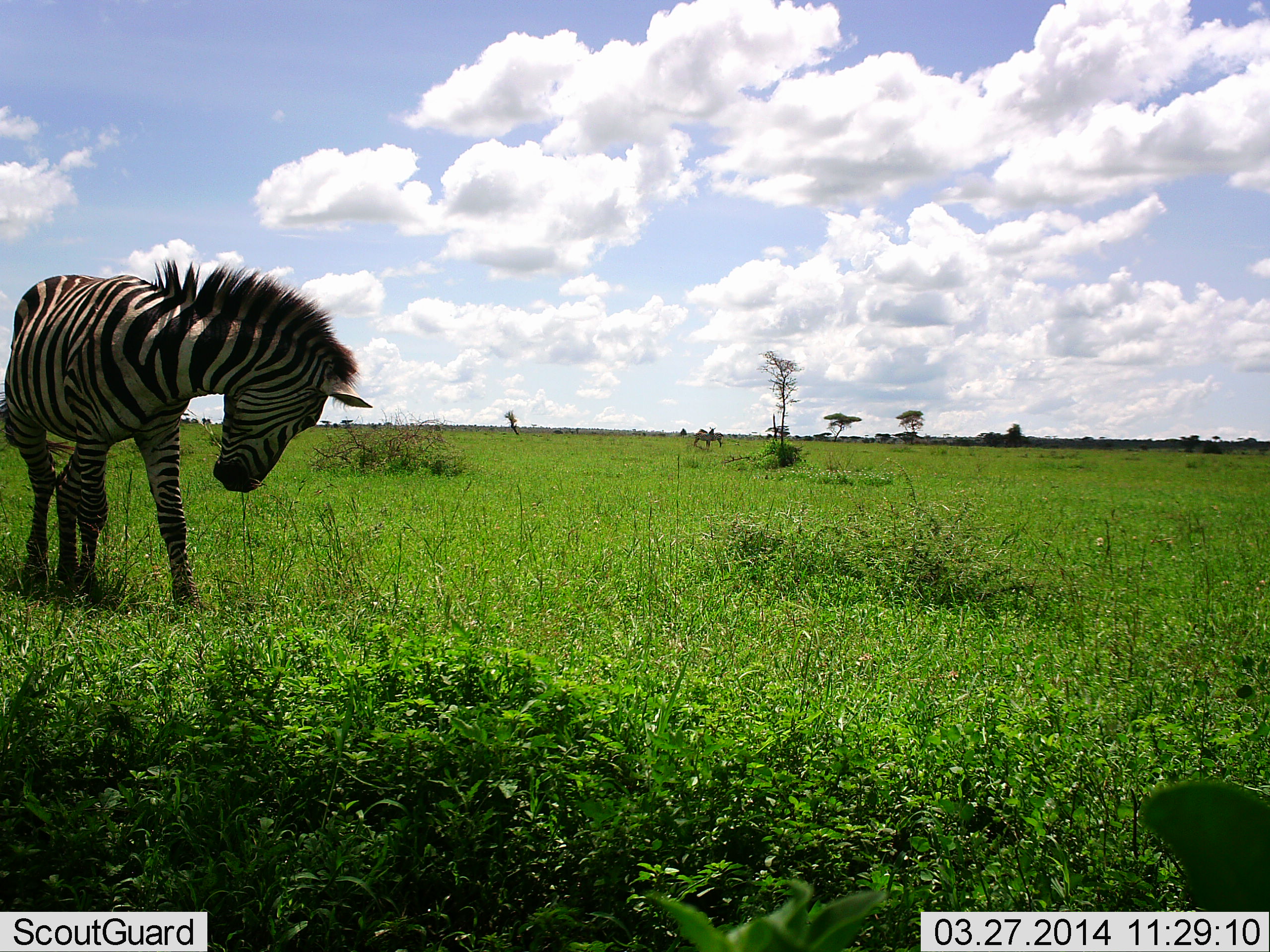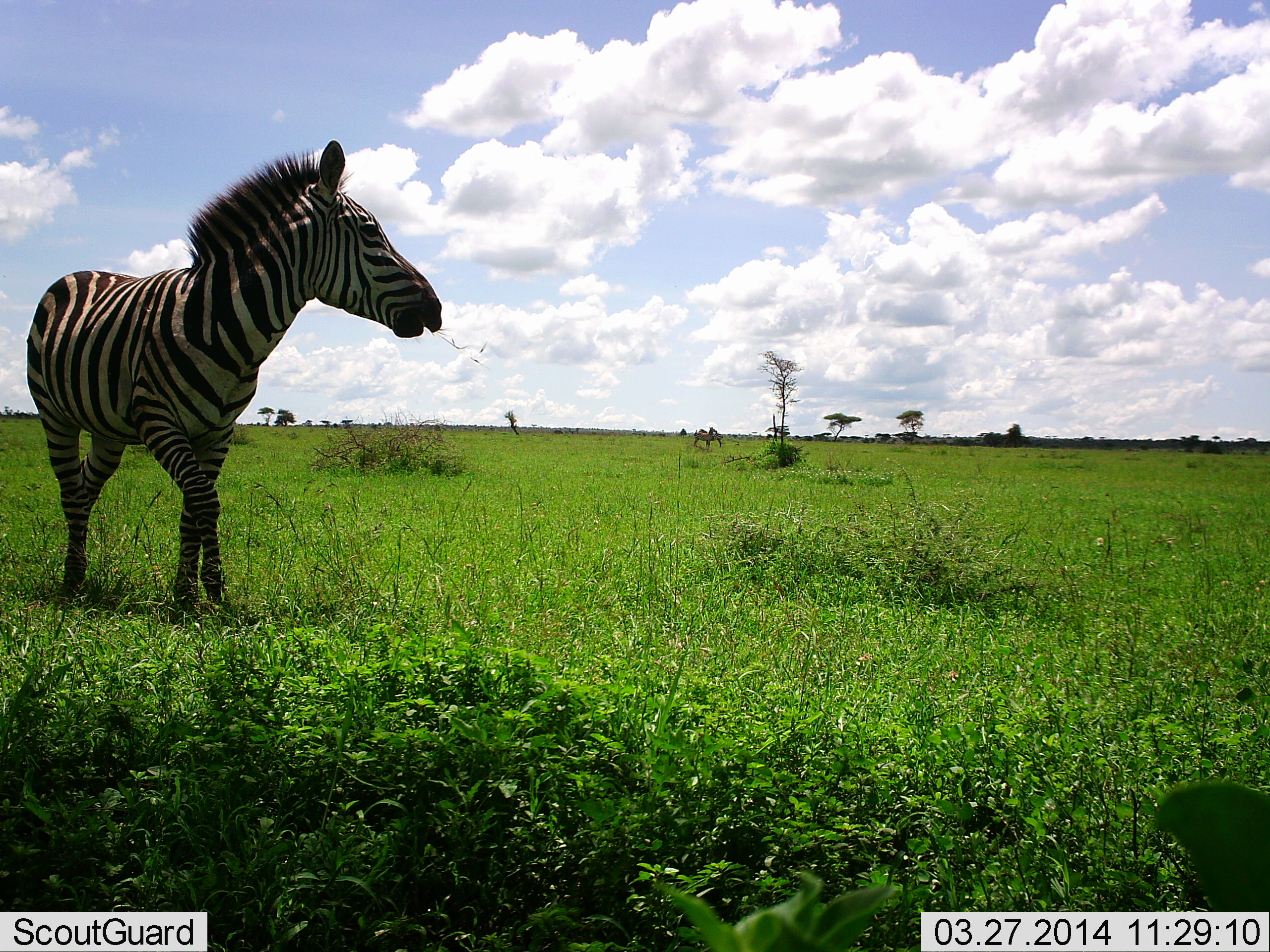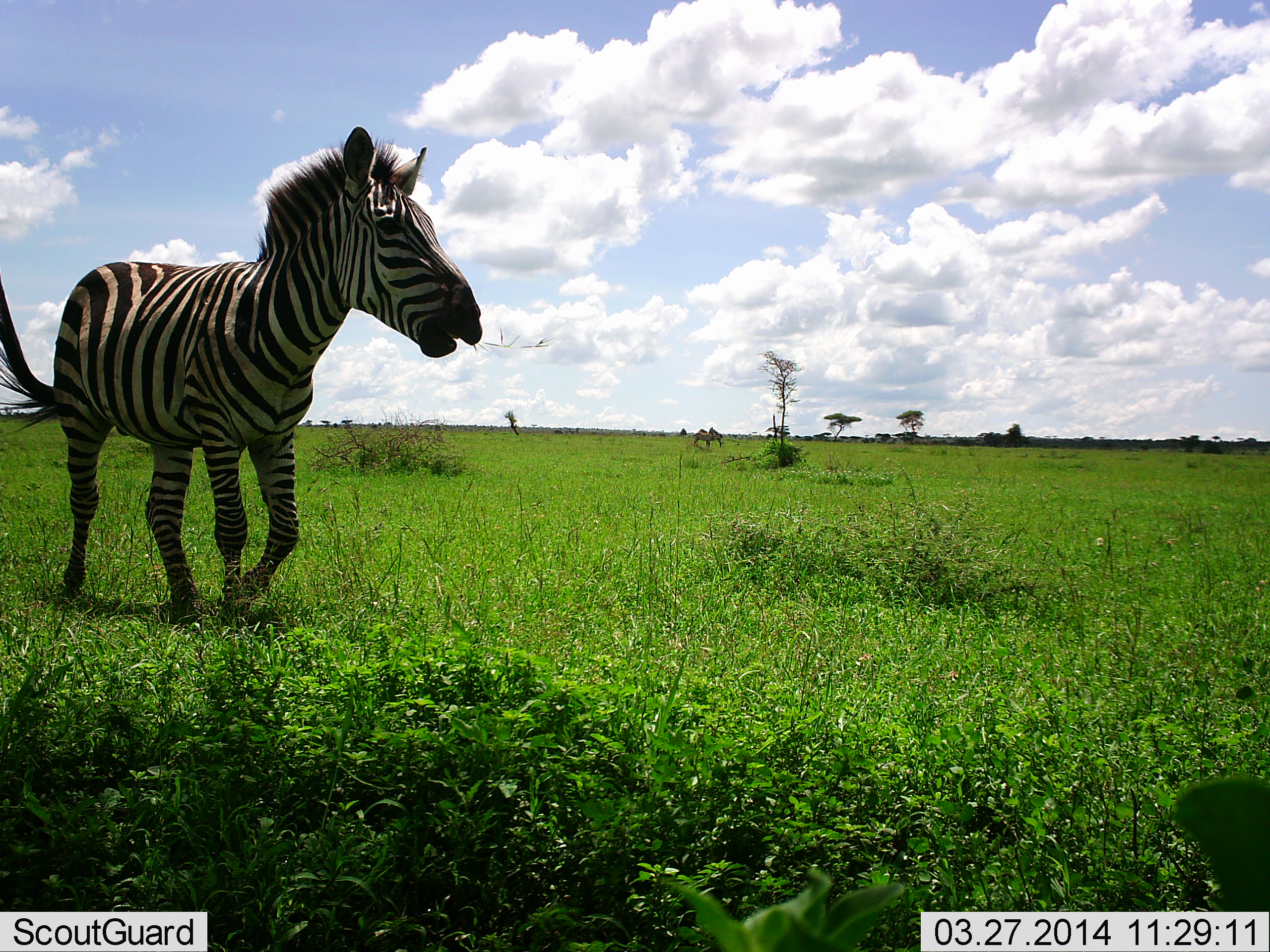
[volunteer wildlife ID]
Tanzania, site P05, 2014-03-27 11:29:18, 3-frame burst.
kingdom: Animalia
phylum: Chordata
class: Mammalia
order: Perissodactyla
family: Equidae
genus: Equus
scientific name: Equus quagga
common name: plains zebra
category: zebra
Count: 1.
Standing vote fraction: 40%.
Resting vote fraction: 0%.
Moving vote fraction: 60%.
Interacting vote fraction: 0%.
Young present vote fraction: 0%.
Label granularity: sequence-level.